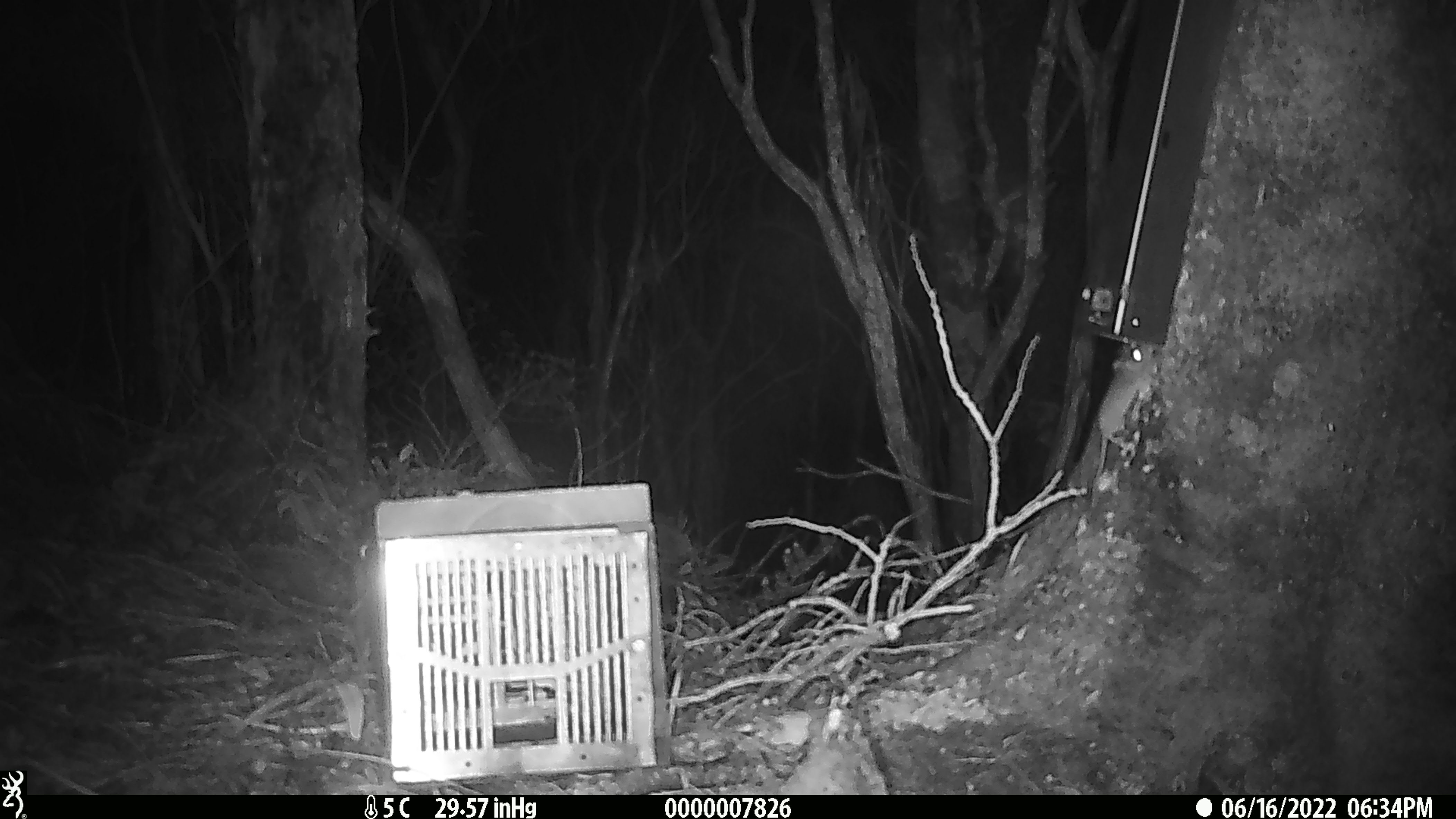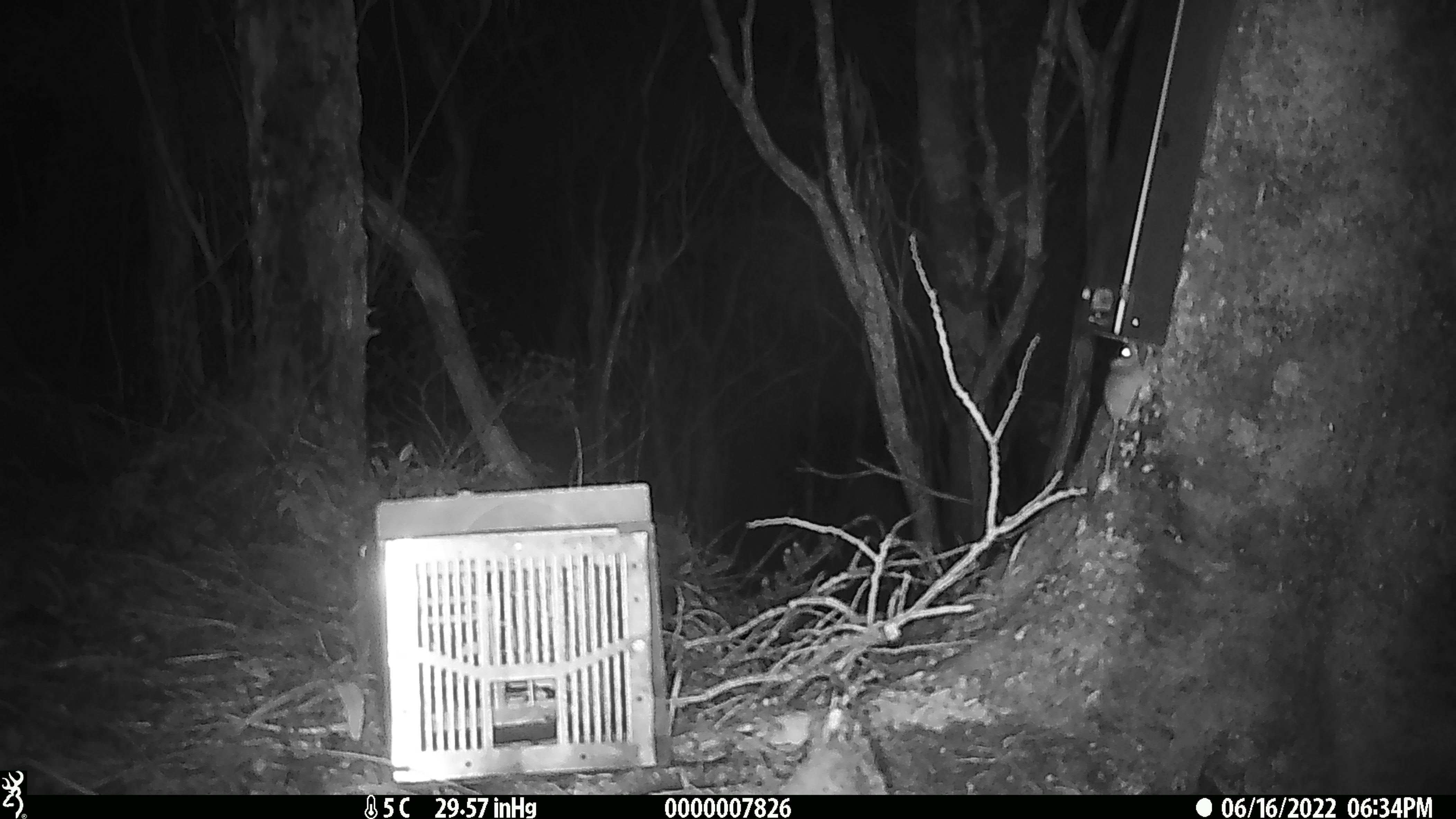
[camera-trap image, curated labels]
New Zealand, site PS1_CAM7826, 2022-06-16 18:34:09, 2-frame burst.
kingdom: Animalia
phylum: Chordata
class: Mammalia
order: Rodentia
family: Muridae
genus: Mus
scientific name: Mus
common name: mouse